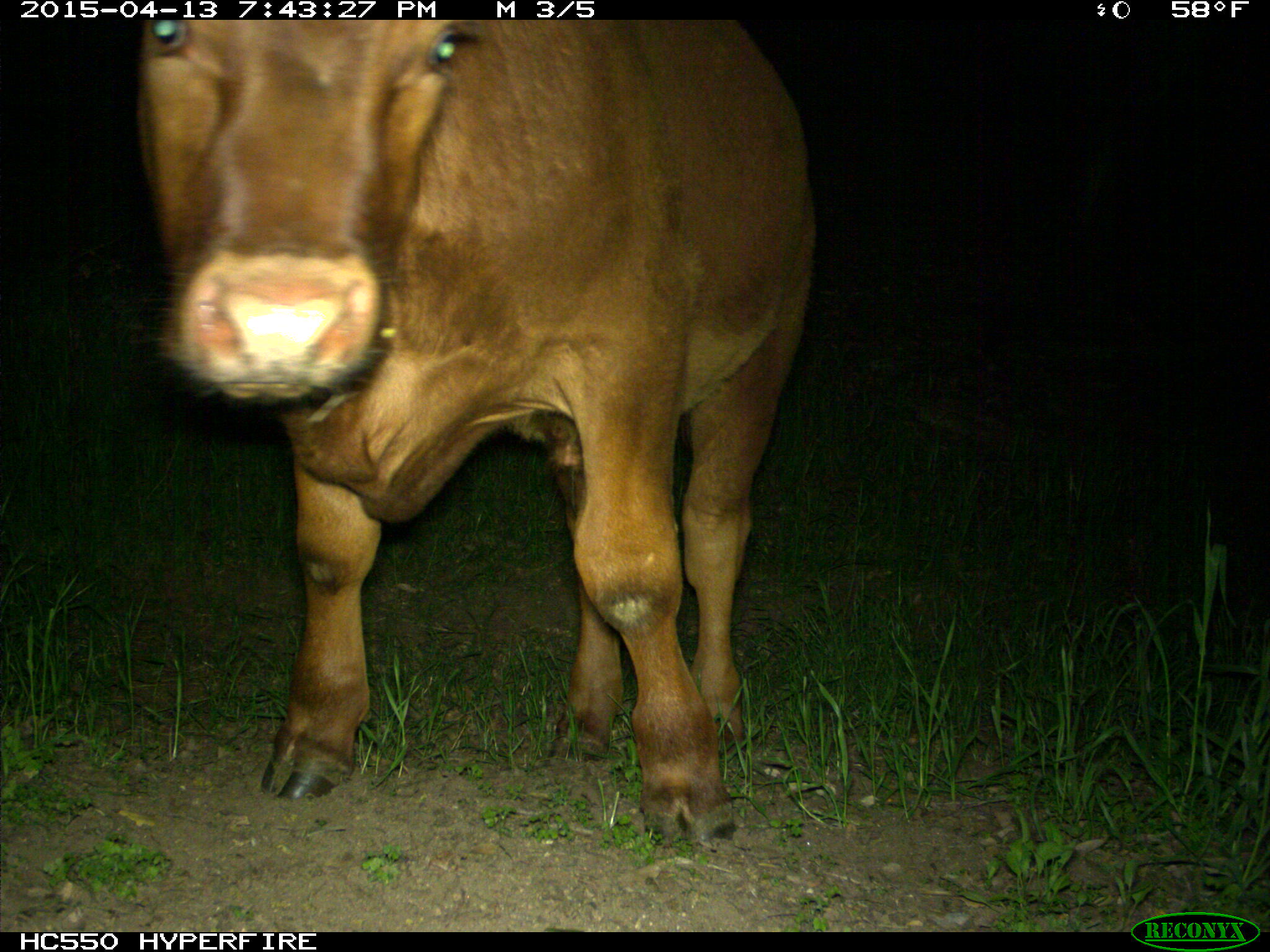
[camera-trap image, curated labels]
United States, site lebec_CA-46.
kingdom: Animalia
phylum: Chordata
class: Mammalia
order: Artiodactyla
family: Bovidae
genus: Bos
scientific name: Bos taurus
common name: domestic cow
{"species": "Bos taurus (domestic cow)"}